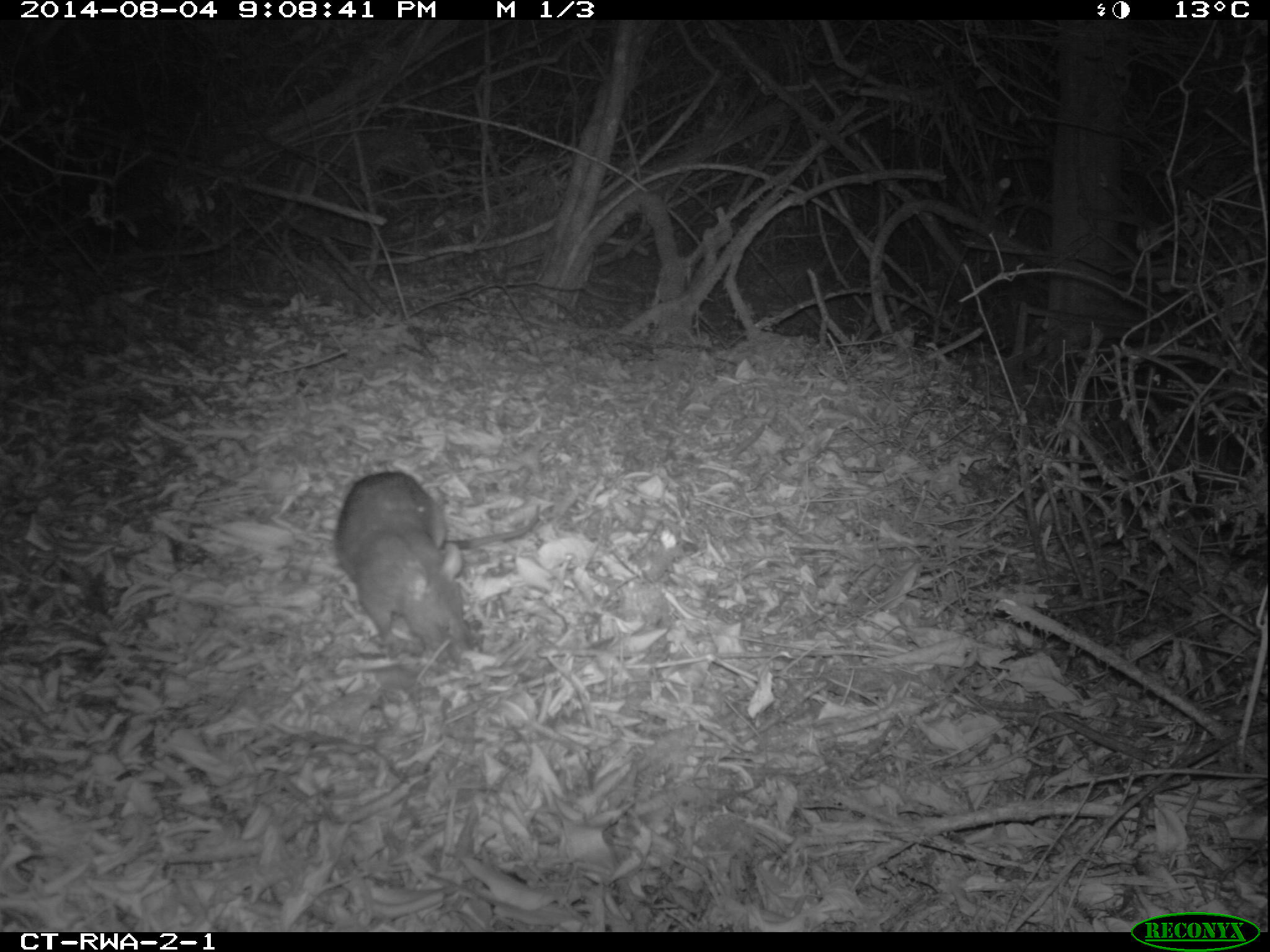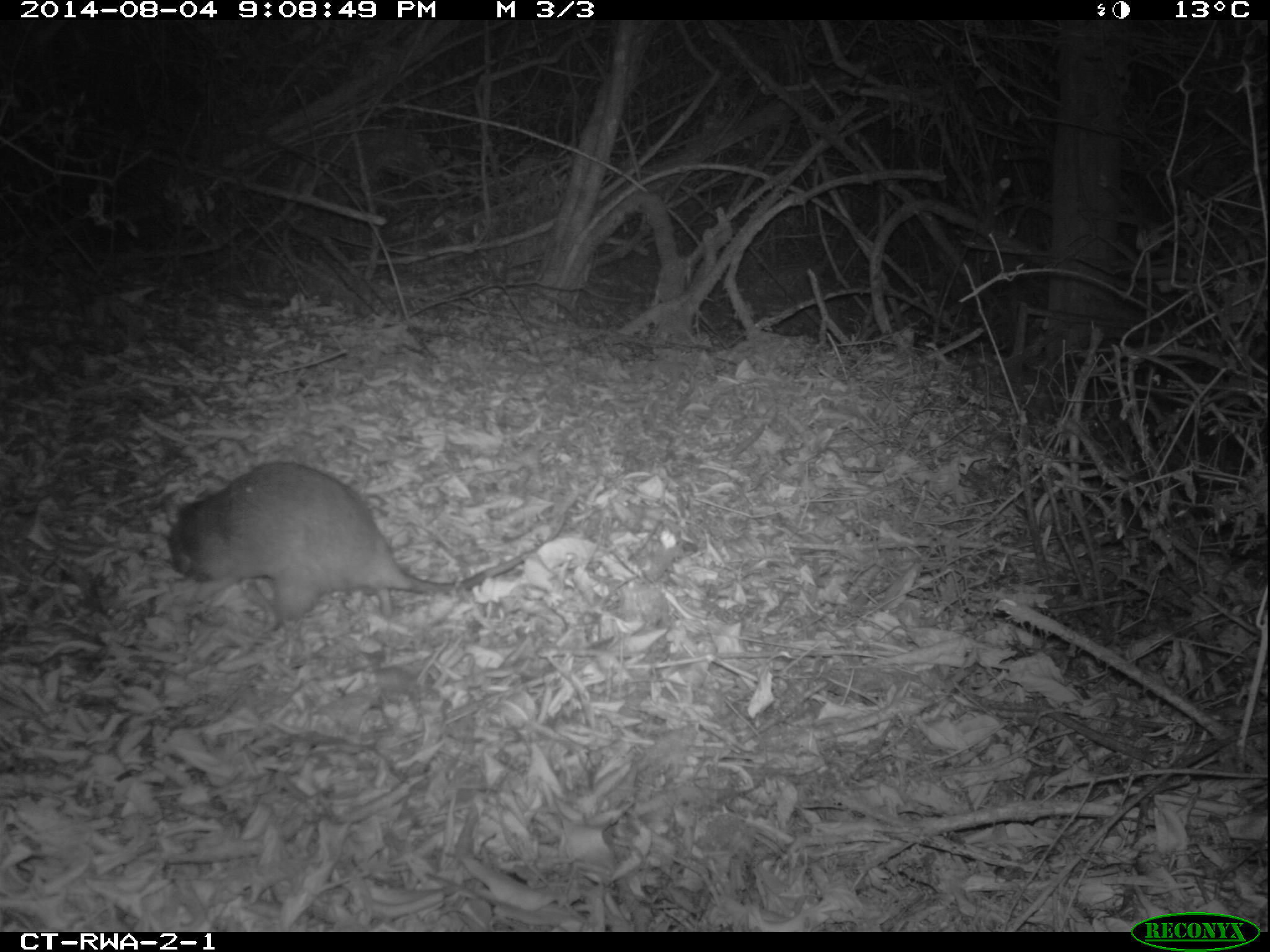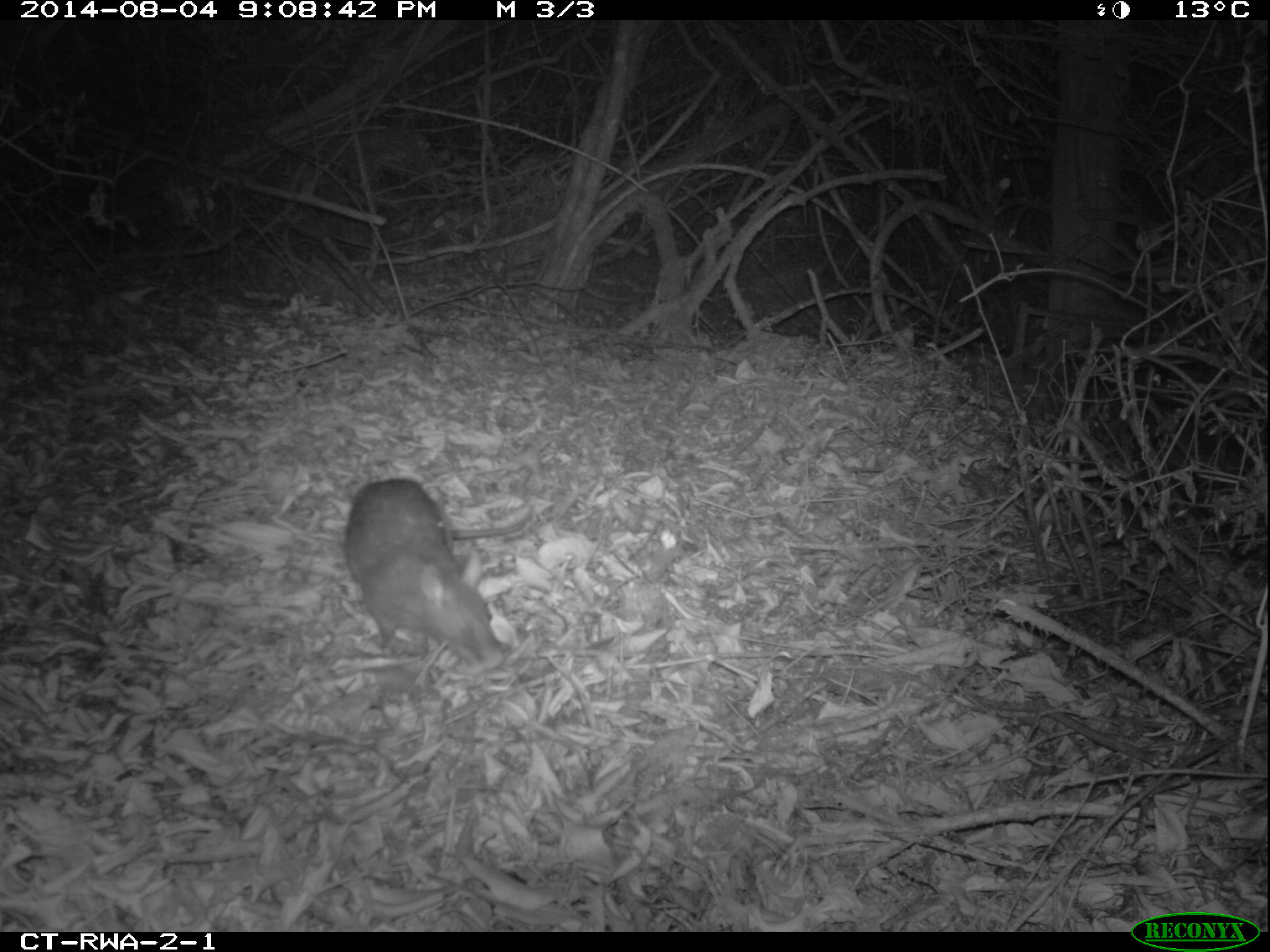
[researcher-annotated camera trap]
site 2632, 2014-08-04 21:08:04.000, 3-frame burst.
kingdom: Animalia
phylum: Chordata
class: Mammalia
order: Rodentia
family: Nesomyidae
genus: Cricetomys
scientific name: Cricetomys gambianus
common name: african giant pouched rat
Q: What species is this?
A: Cricetomys gambianus (african giant pouched rat).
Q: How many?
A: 1.